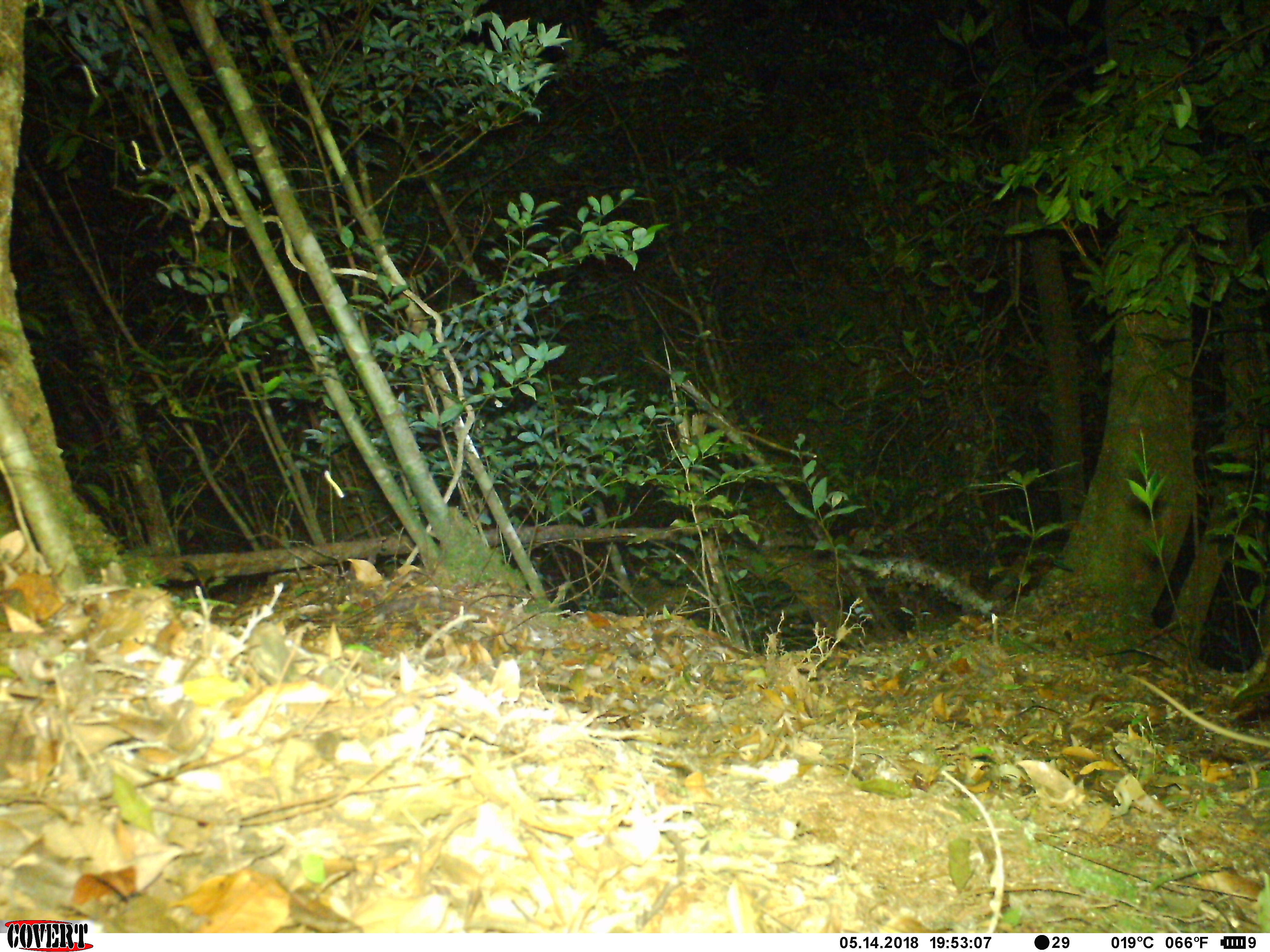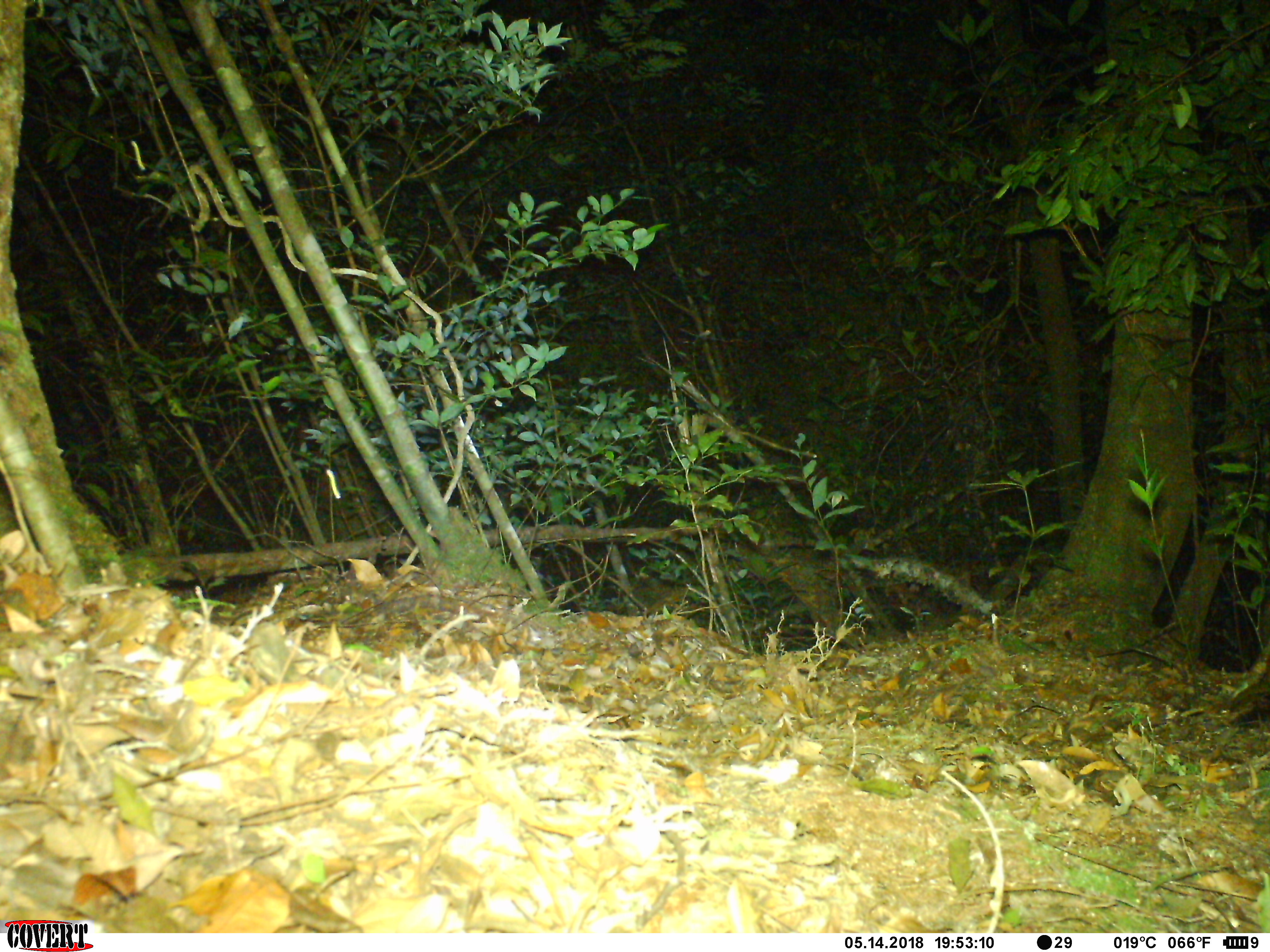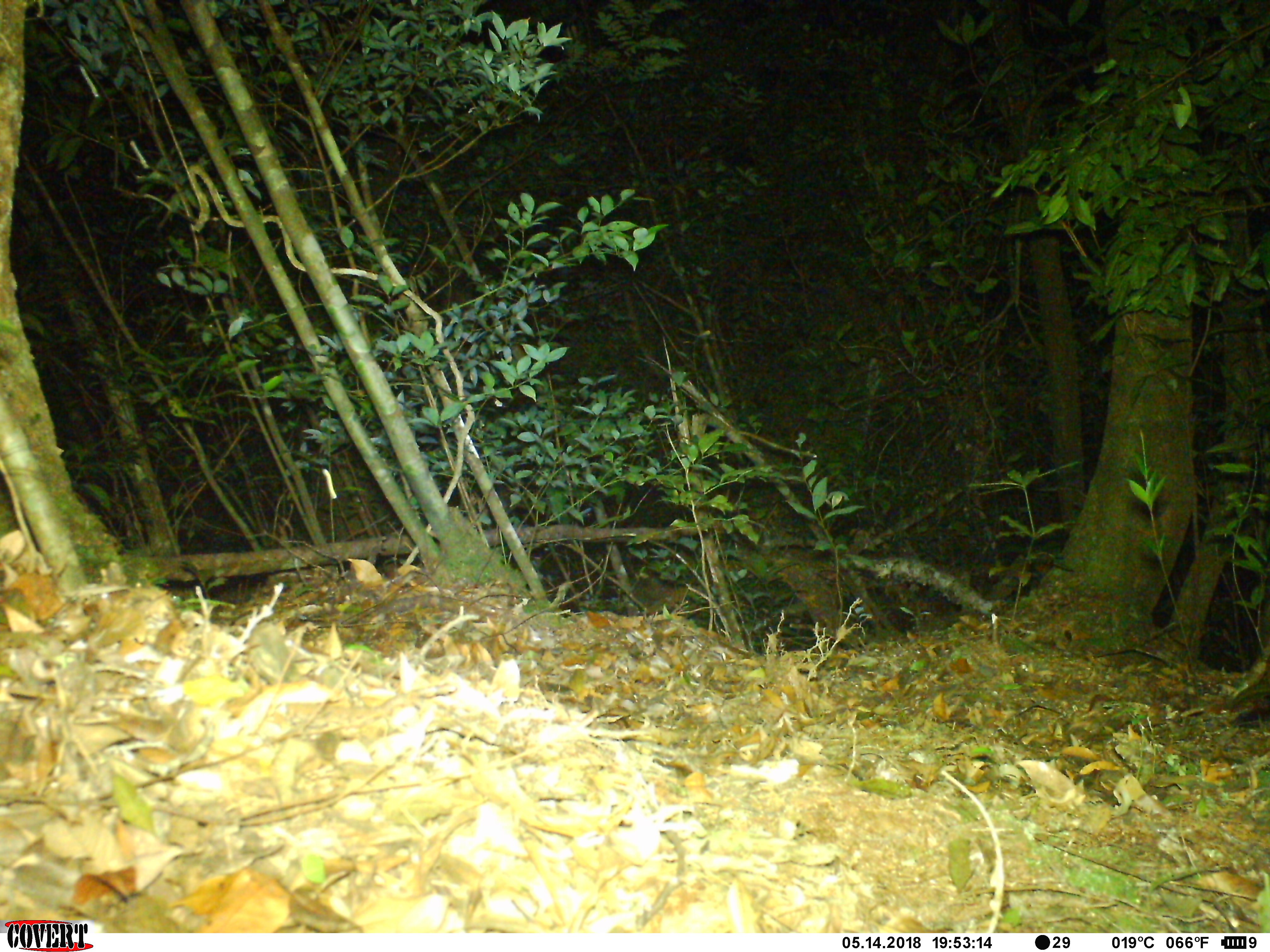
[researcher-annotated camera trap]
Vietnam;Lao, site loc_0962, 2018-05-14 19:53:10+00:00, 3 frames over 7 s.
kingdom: Animalia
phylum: Chordata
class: Mammalia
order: Rodentia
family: Muridae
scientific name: Muridae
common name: old-world mice and rats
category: unidentified murid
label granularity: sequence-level